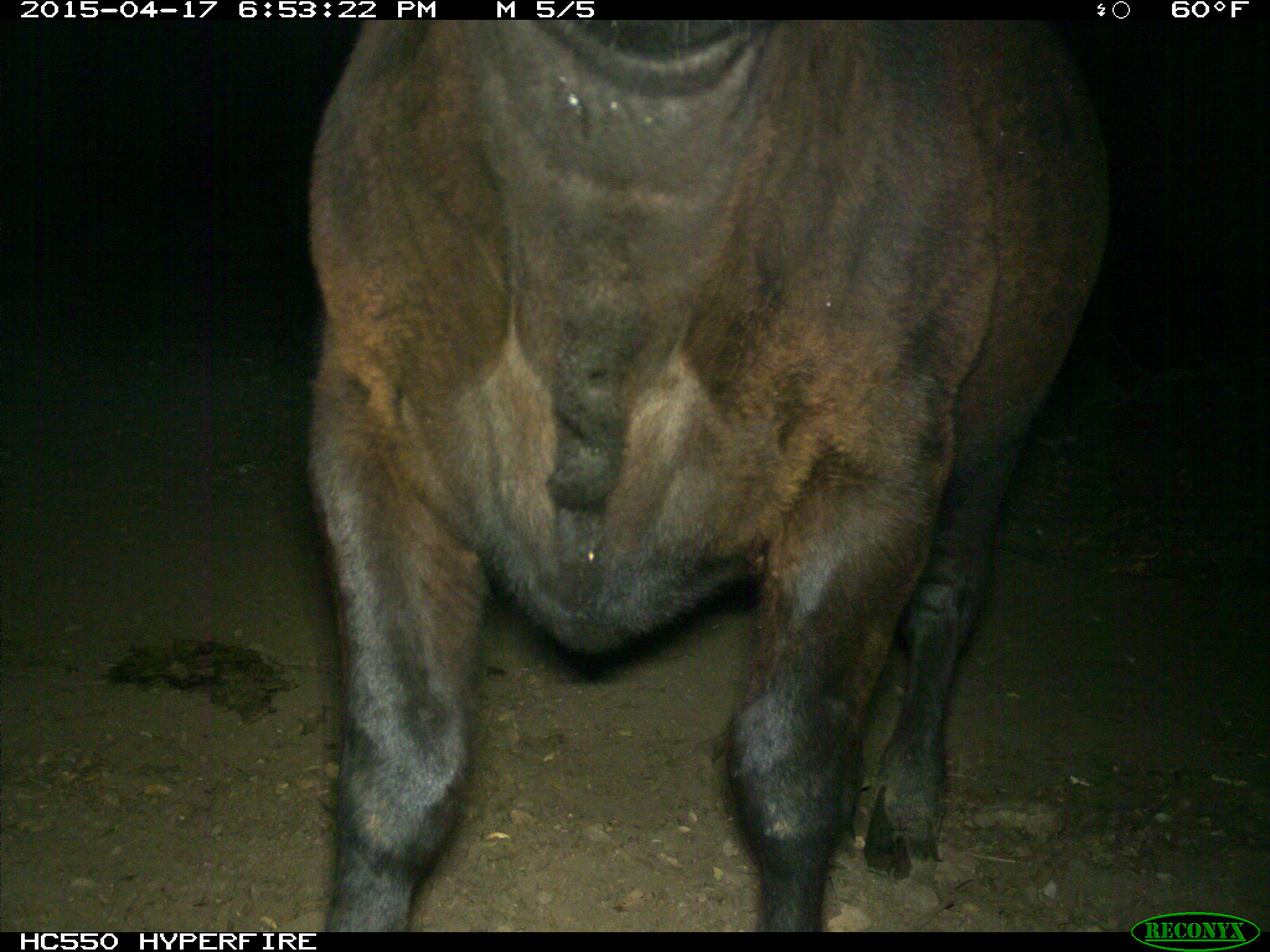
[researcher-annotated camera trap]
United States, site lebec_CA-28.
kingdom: Animalia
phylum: Chordata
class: Mammalia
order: Artiodactyla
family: Bovidae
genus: Bos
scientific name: Bos taurus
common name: domestic cow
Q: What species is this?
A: Bos taurus (domestic cow).